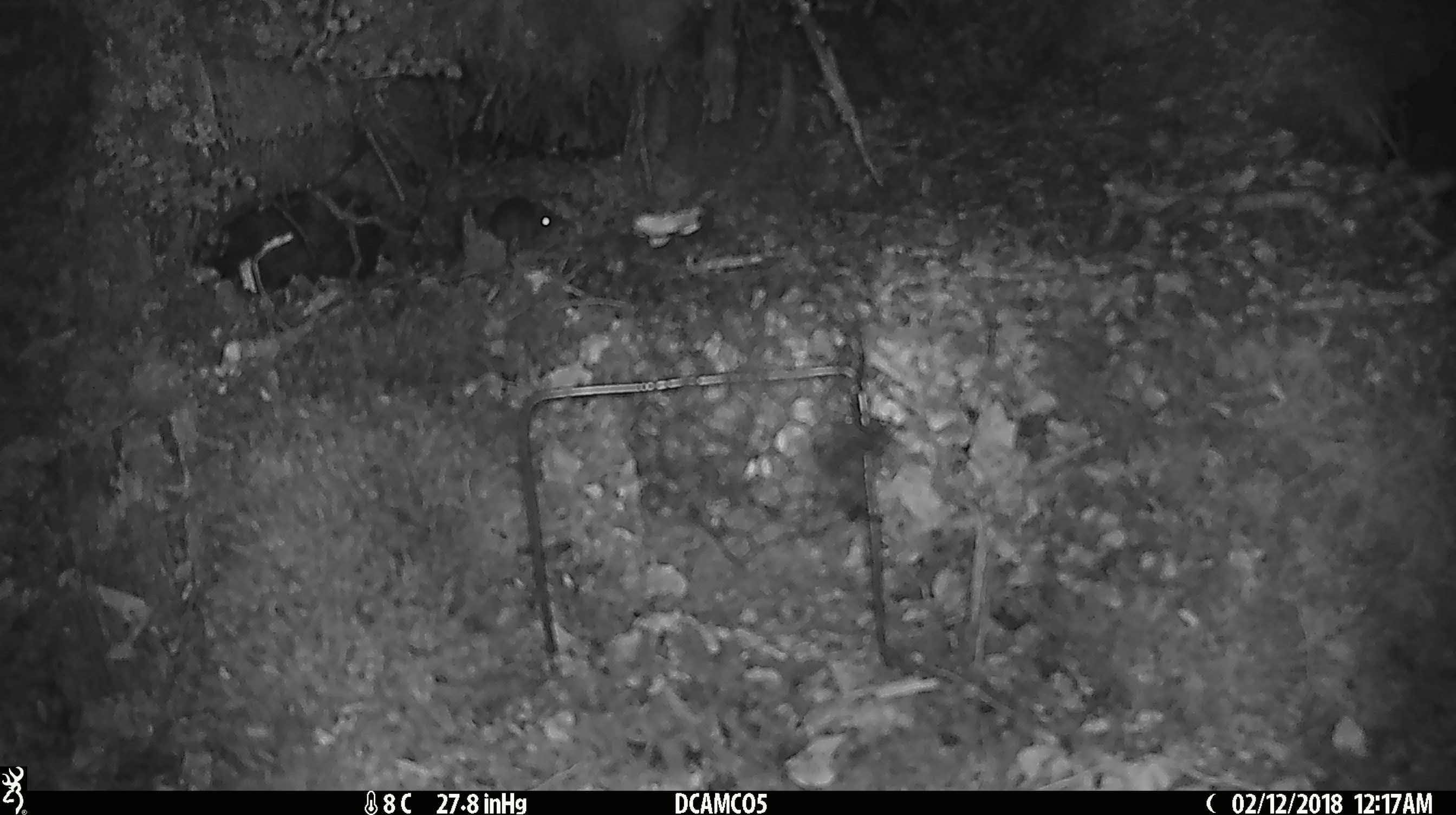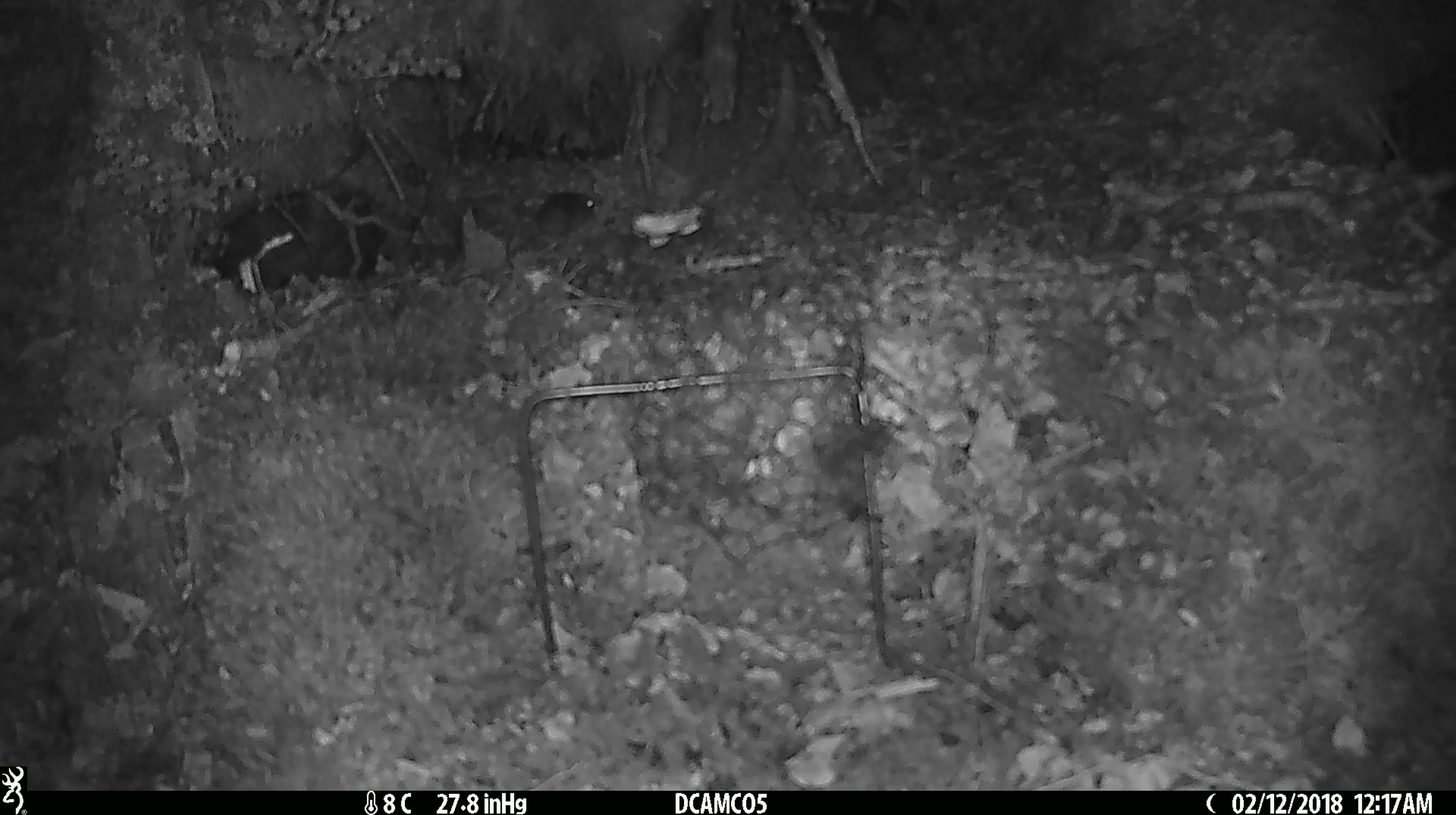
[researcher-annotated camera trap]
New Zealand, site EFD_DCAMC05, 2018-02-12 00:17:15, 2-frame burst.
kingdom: Animalia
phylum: Chordata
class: Mammalia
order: Rodentia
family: Muridae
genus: Mus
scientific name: Mus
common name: mouse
Mouse (Mus).